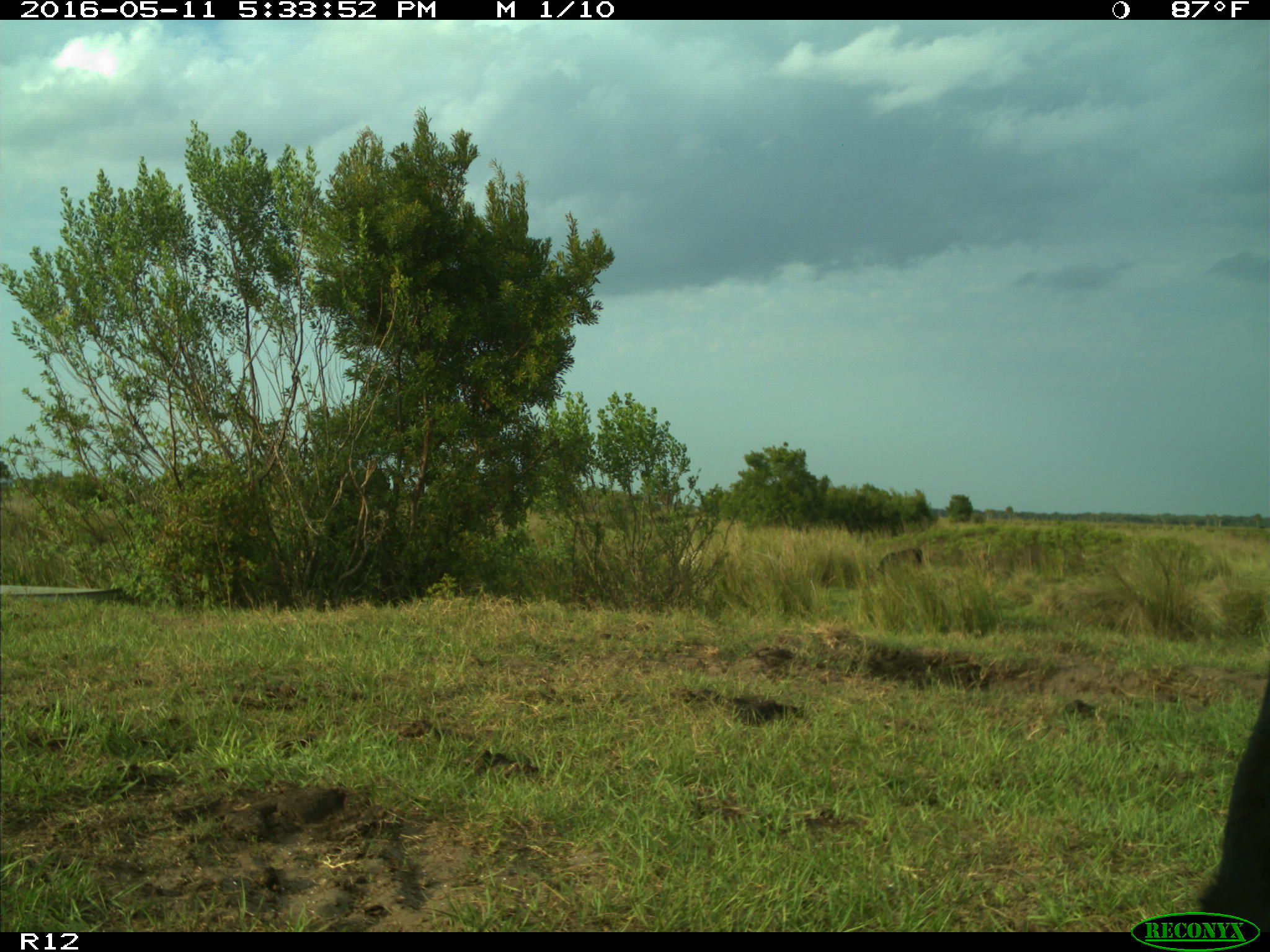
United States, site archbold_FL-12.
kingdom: Animalia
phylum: Chordata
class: Mammalia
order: Artiodactyla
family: Bovidae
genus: Bos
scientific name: Bos taurus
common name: domestic cow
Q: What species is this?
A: Bos taurus (domestic cow).